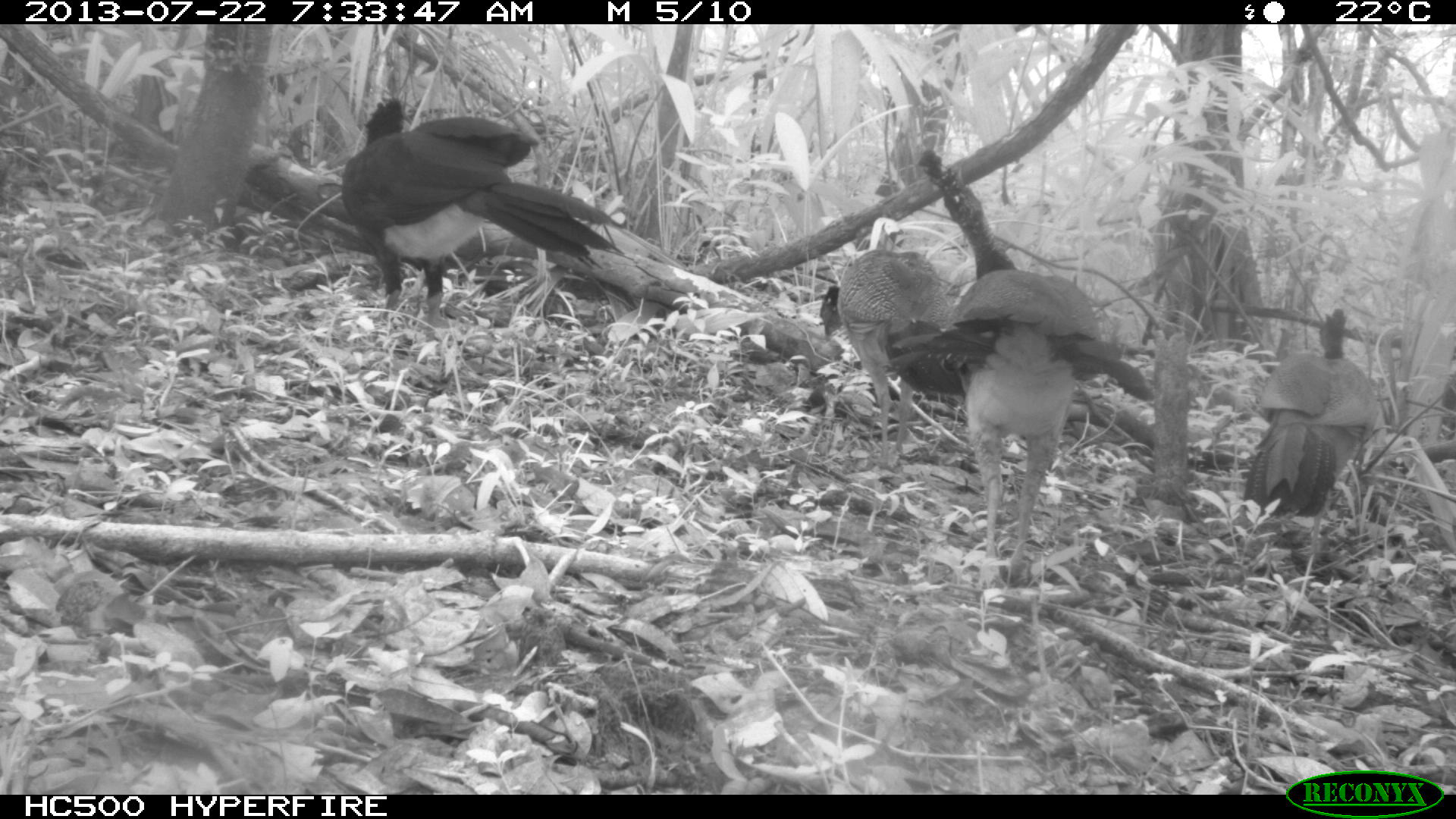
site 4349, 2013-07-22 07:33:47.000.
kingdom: Animalia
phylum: Chordata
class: Aves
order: Galliformes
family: Cracidae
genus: Crax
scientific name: Crax rubra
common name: great curassow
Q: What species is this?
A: Crax rubra (great curassow).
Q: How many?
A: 4.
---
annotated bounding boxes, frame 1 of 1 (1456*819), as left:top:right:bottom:
crax rubra: 883:147:1156:586; 340:97:686:332; 1232:307:1382:519; 819:248:948:468